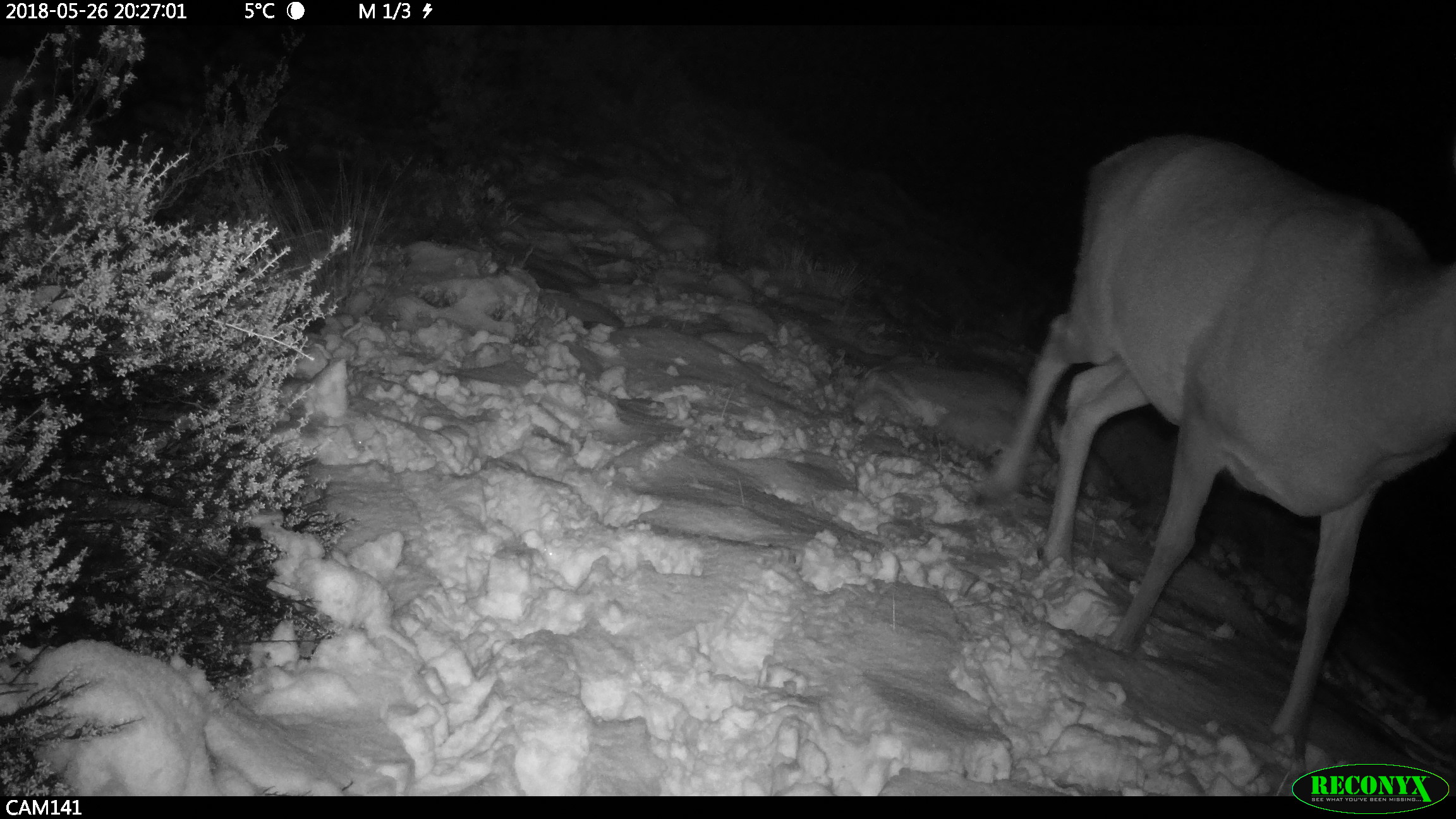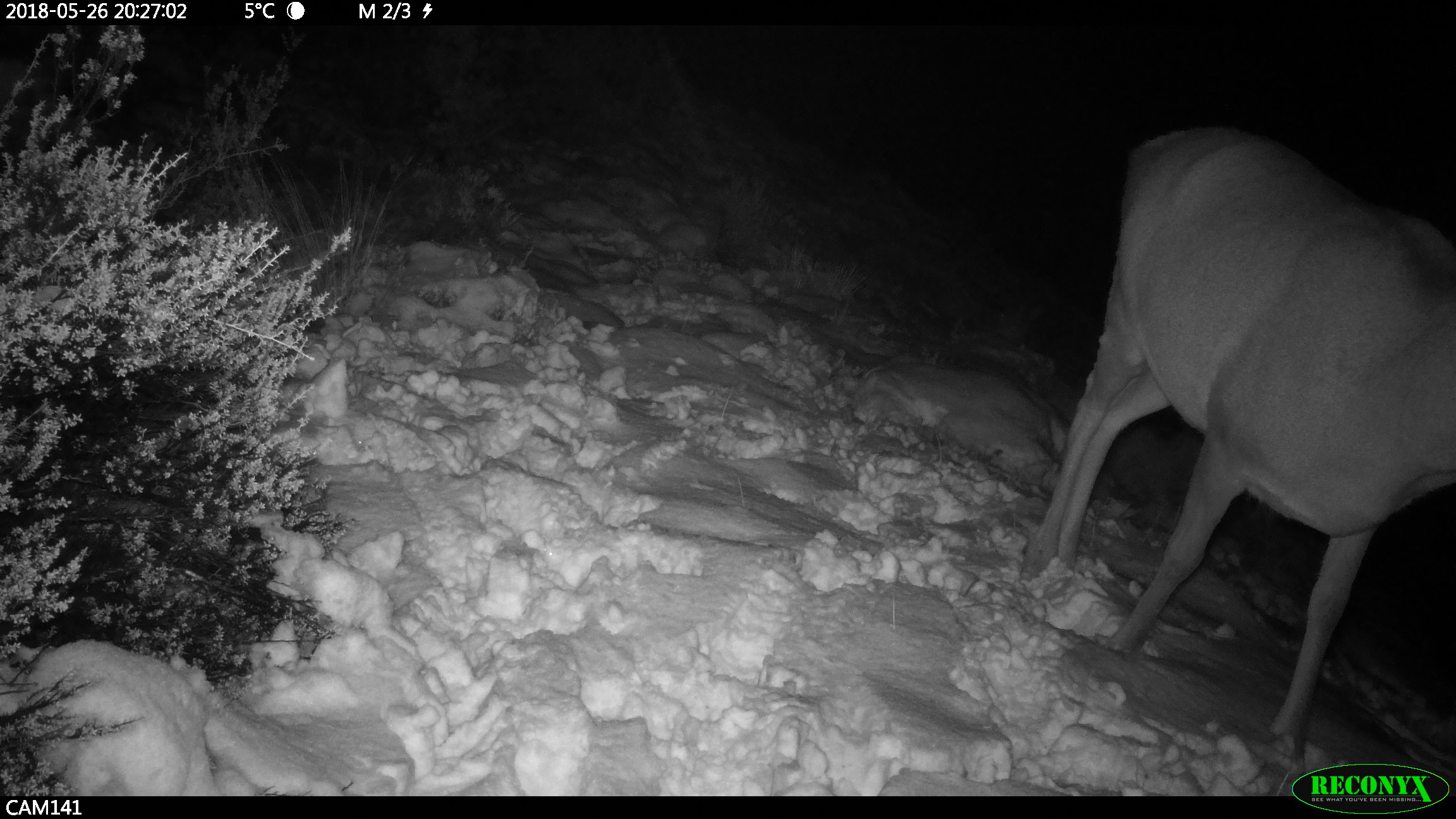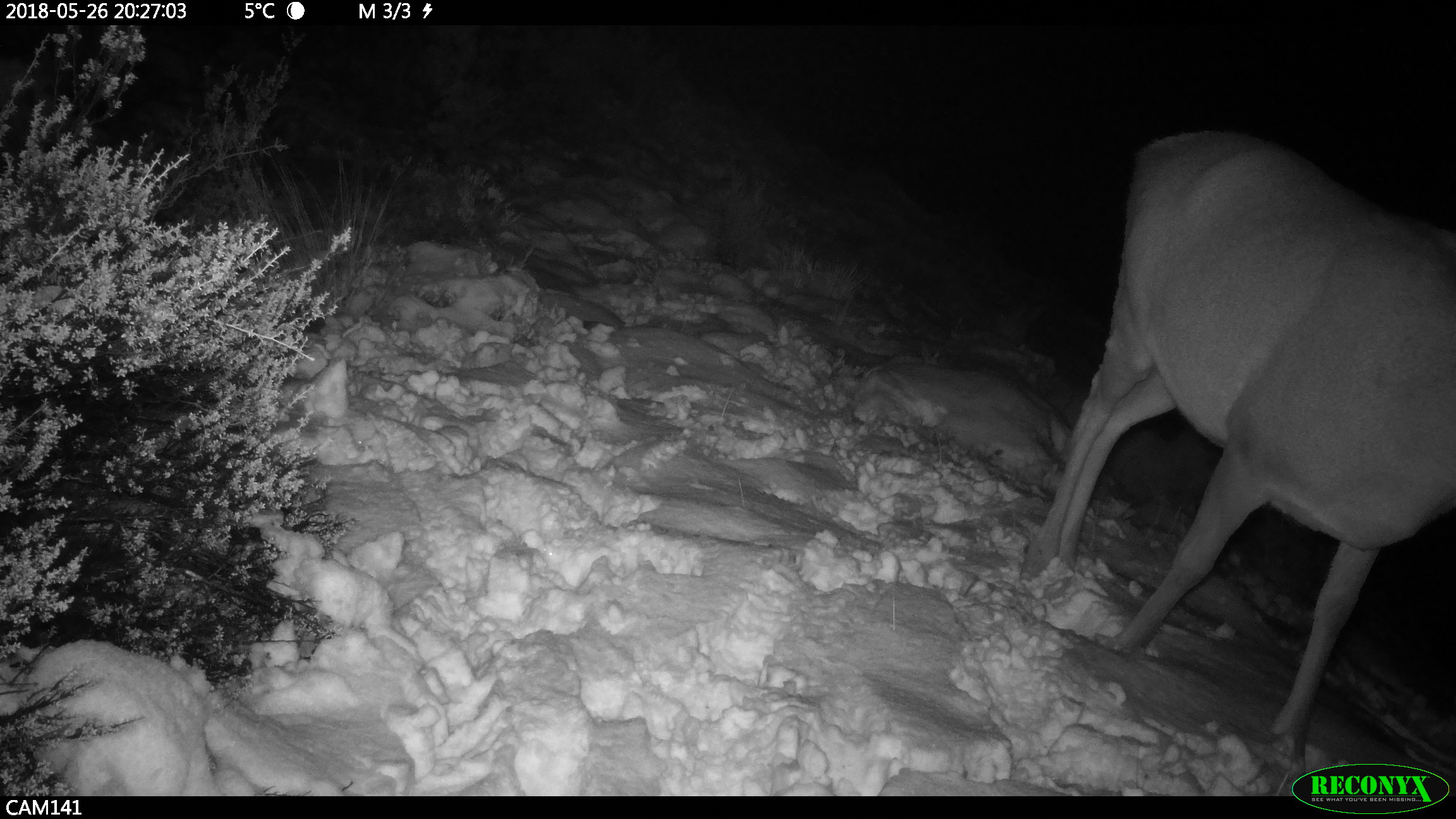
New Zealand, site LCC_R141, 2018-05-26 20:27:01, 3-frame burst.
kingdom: Animalia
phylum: Chordata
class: Mammalia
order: Artiodactyla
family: Cervidae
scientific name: Cervidae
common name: deer